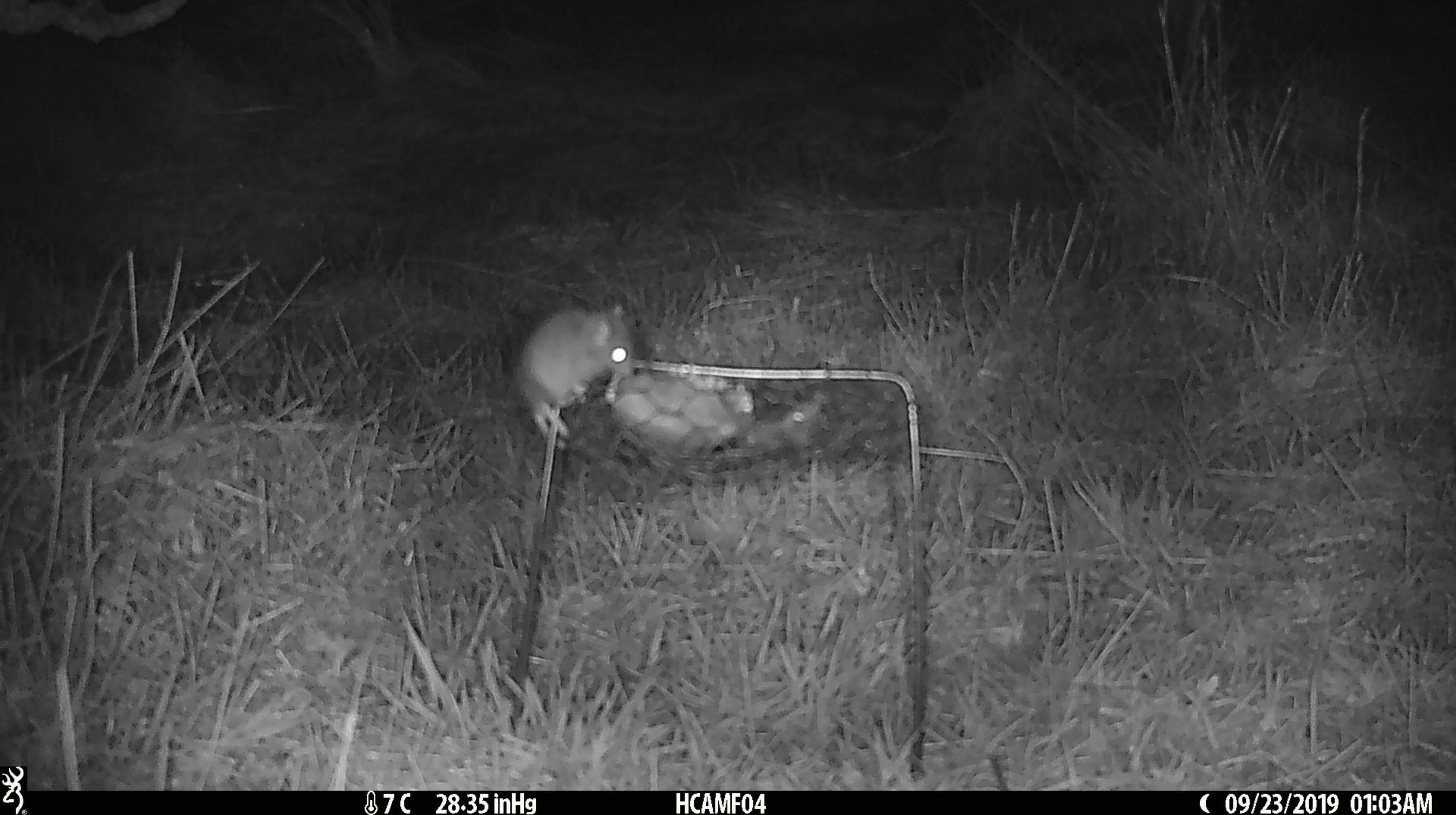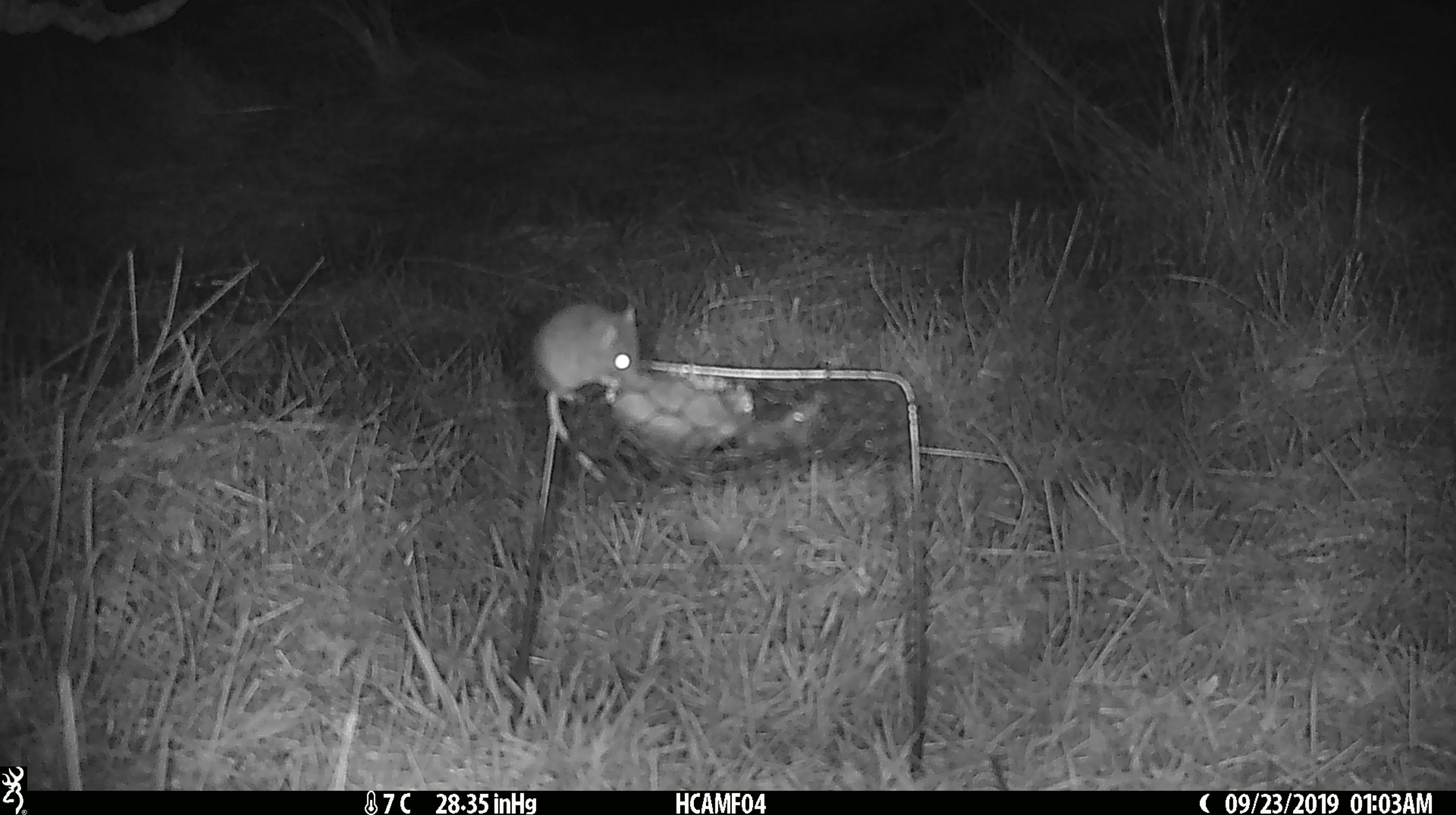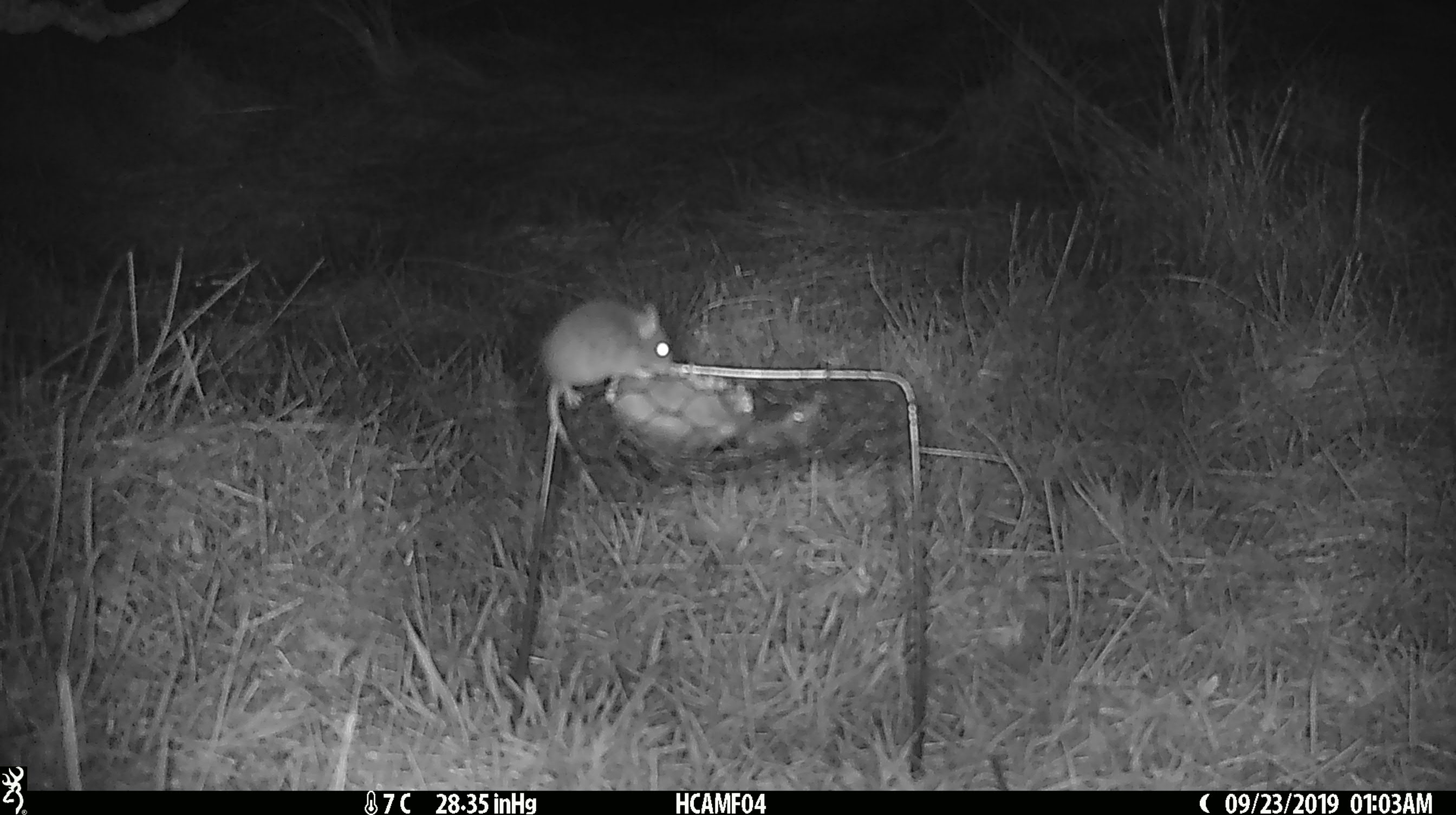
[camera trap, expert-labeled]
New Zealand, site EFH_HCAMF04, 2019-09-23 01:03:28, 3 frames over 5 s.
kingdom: Animalia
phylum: Chordata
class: Mammalia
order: Rodentia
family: Muridae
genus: Mus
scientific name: Mus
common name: mouse